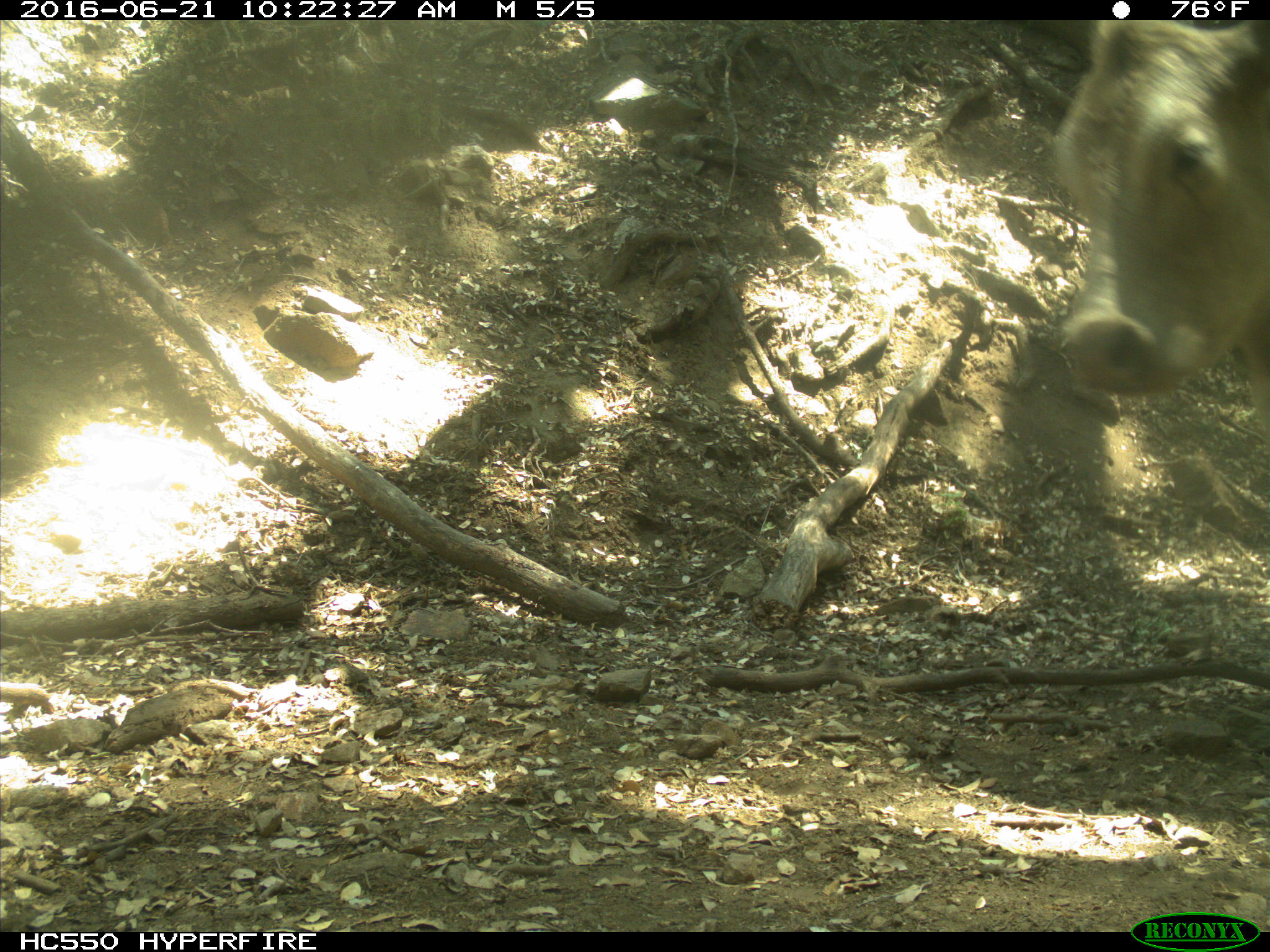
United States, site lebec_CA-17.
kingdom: Animalia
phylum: Chordata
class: Mammalia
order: Artiodactyla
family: Bovidae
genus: Bos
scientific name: Bos taurus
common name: domestic cow